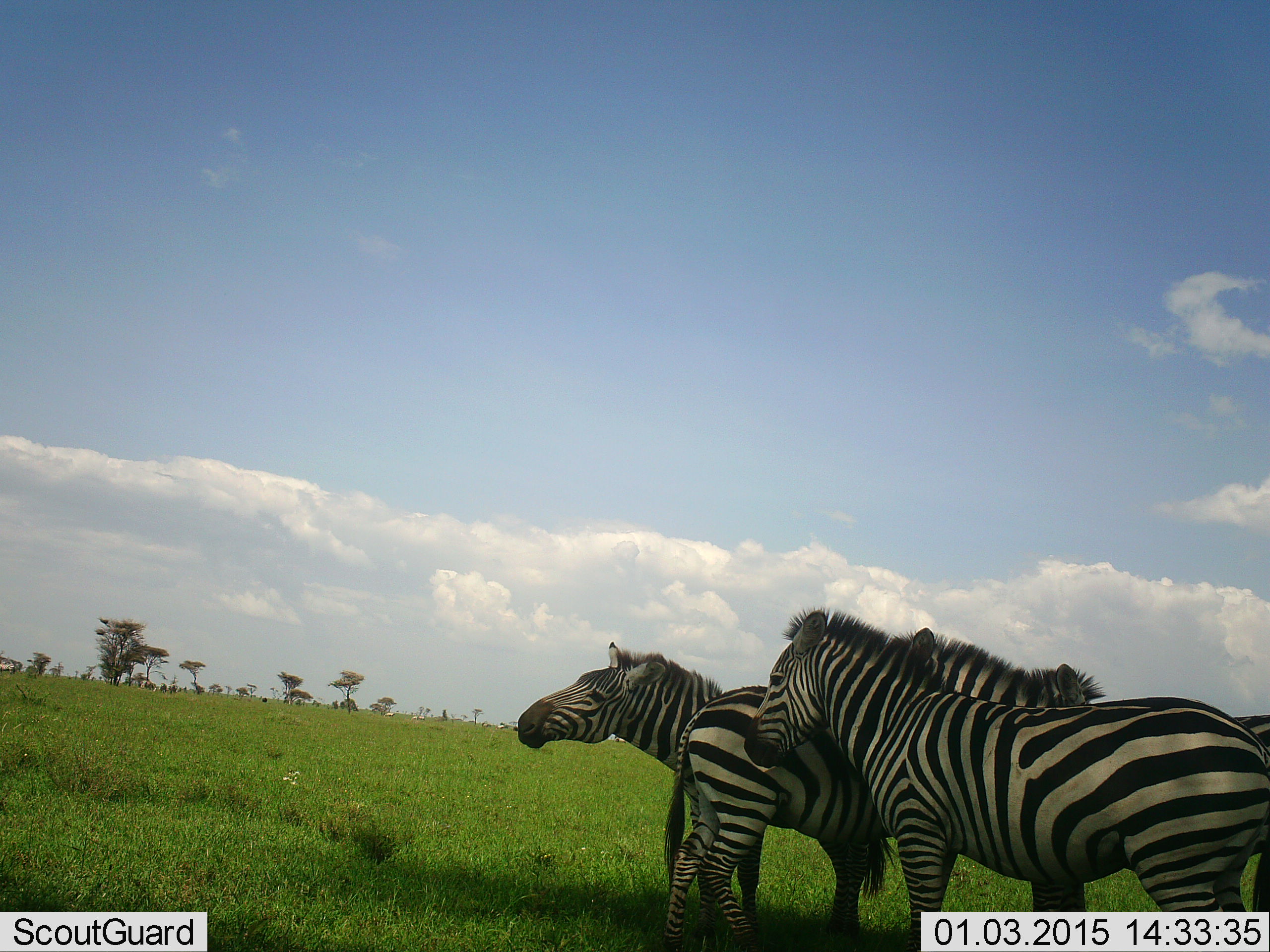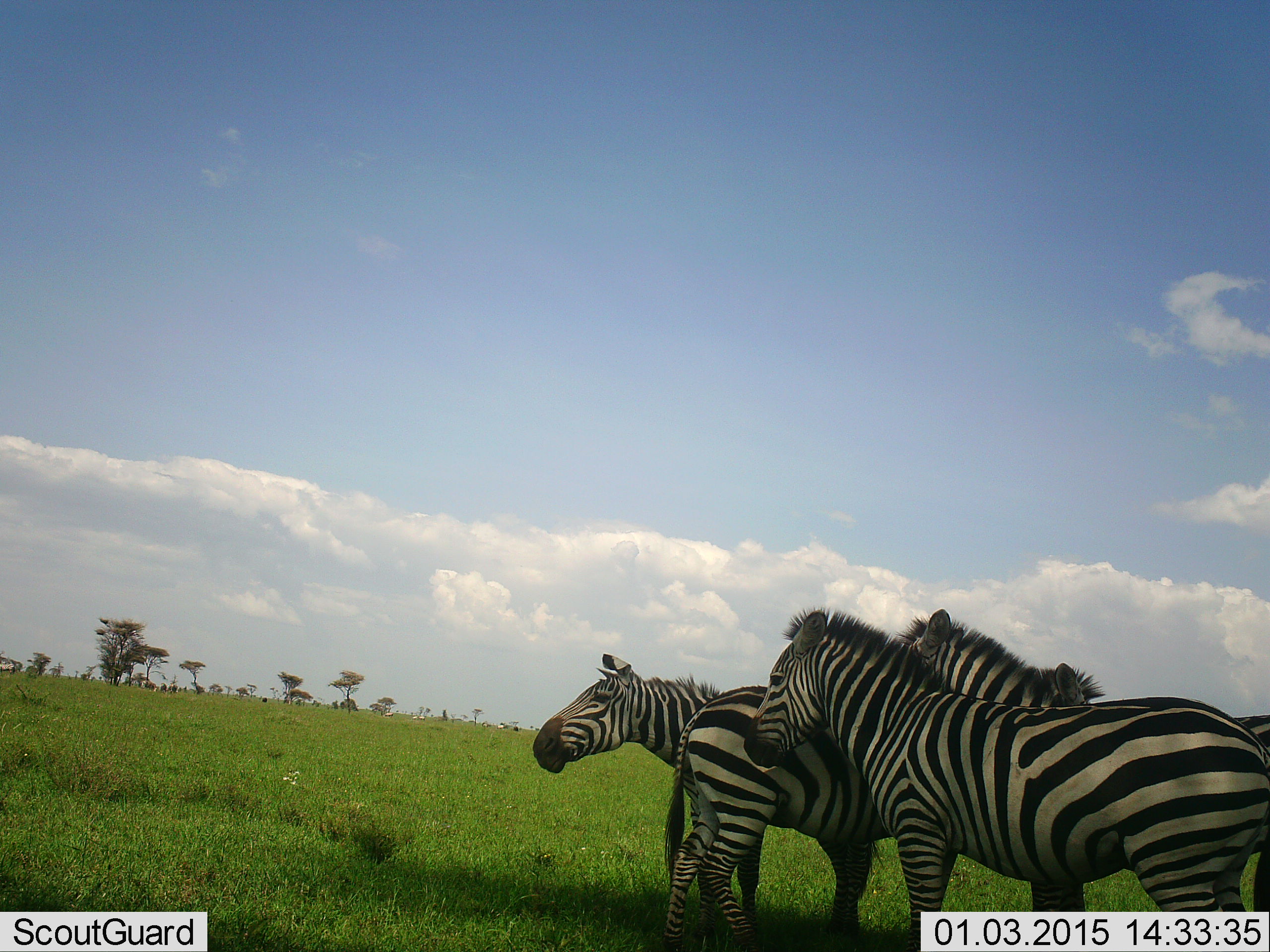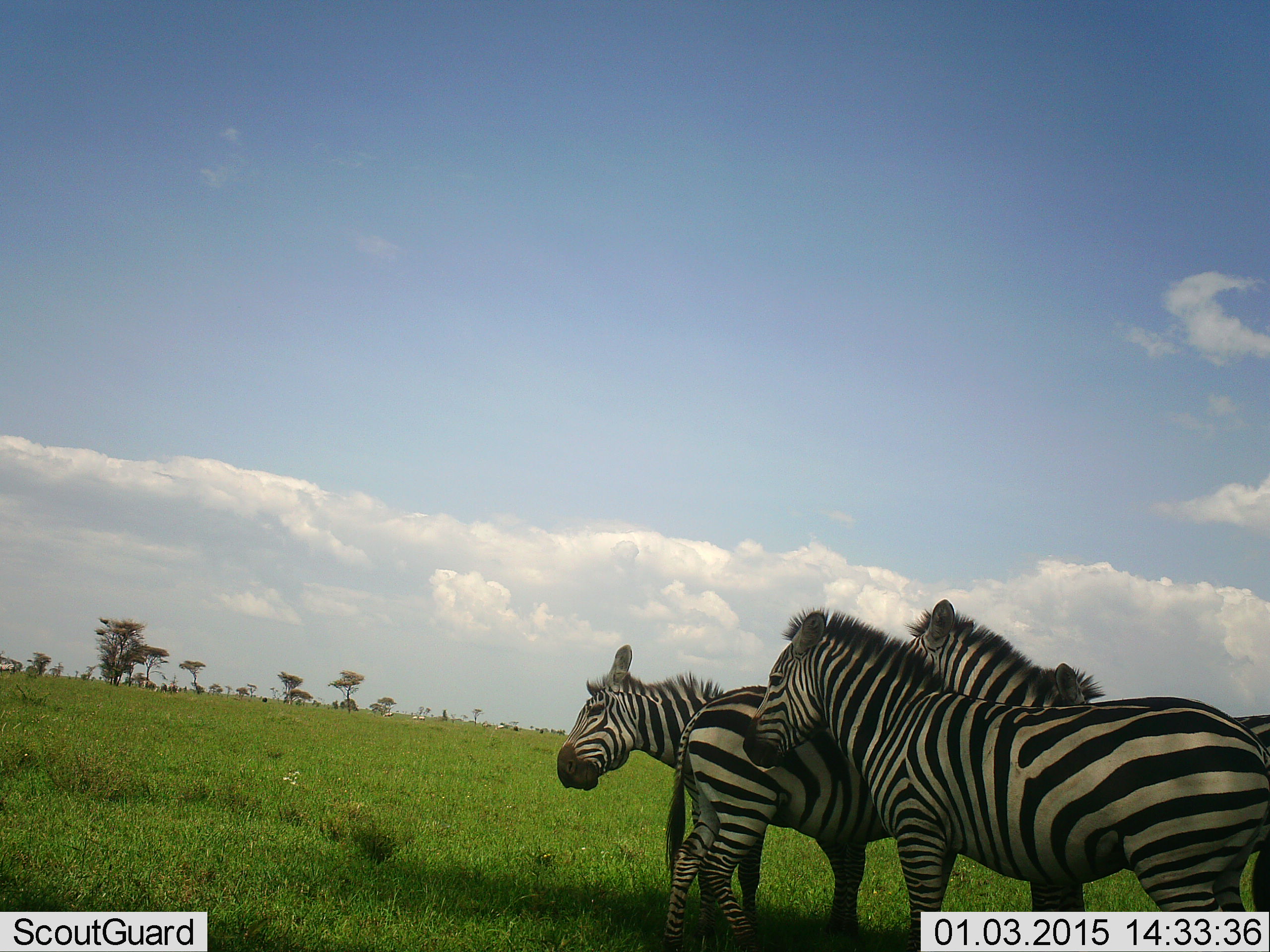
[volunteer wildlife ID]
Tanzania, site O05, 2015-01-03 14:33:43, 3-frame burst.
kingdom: Animalia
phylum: Chordata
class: Mammalia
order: Perissodactyla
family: Equidae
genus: Equus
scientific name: Equus quagga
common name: plains zebra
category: zebra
Zebra (plains zebra) (Equus quagga), count 4. Behavior (volunteer vote fractions): standing 100%, resting 0%, moving 0%, interacting 30%. Young present (vote fraction): 0%. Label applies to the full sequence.